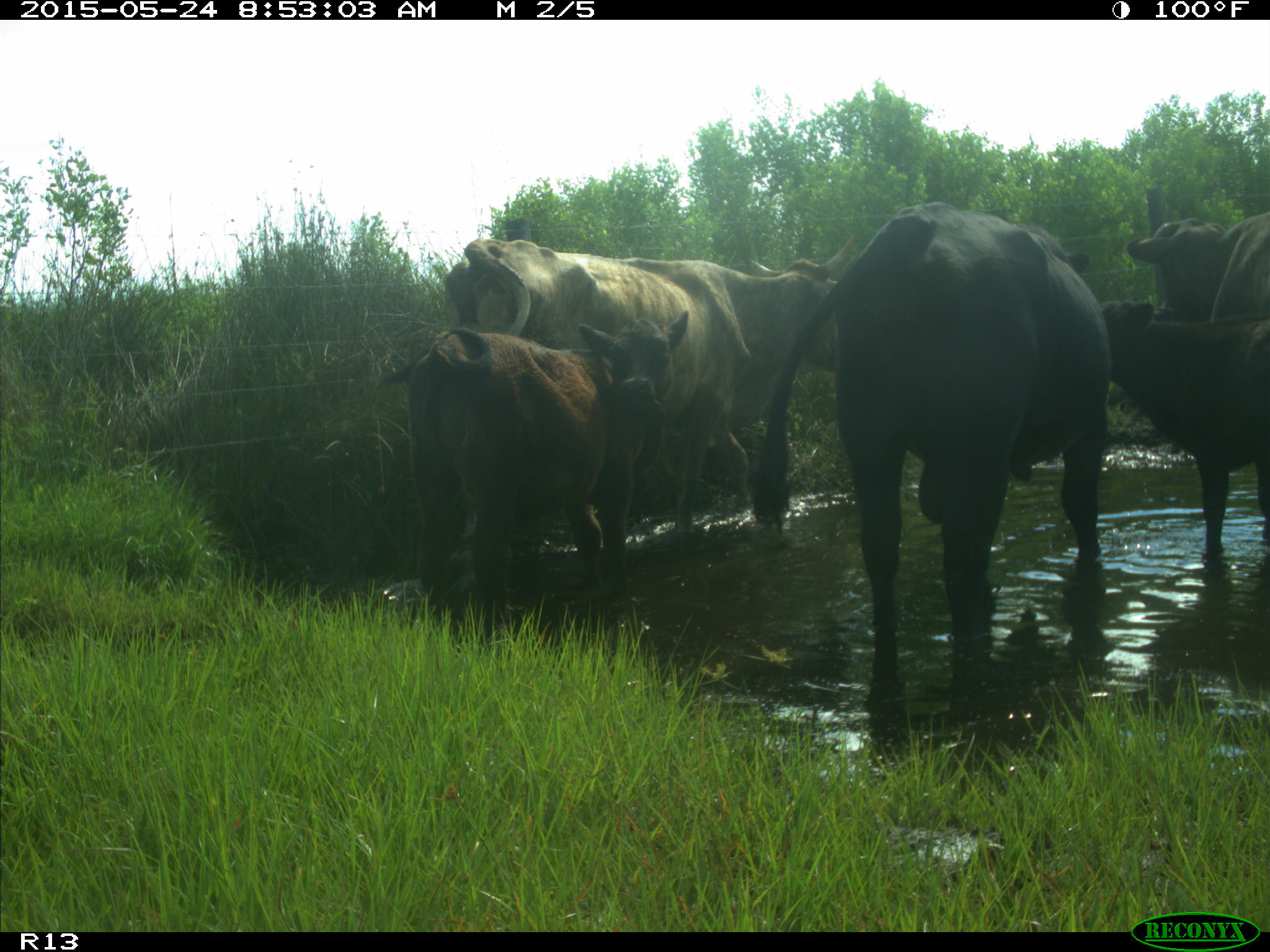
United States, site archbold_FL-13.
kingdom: Animalia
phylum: Chordata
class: Mammalia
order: Artiodactyla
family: Bovidae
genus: Bos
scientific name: Bos taurus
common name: domestic cow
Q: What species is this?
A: Bos taurus (domestic cow).